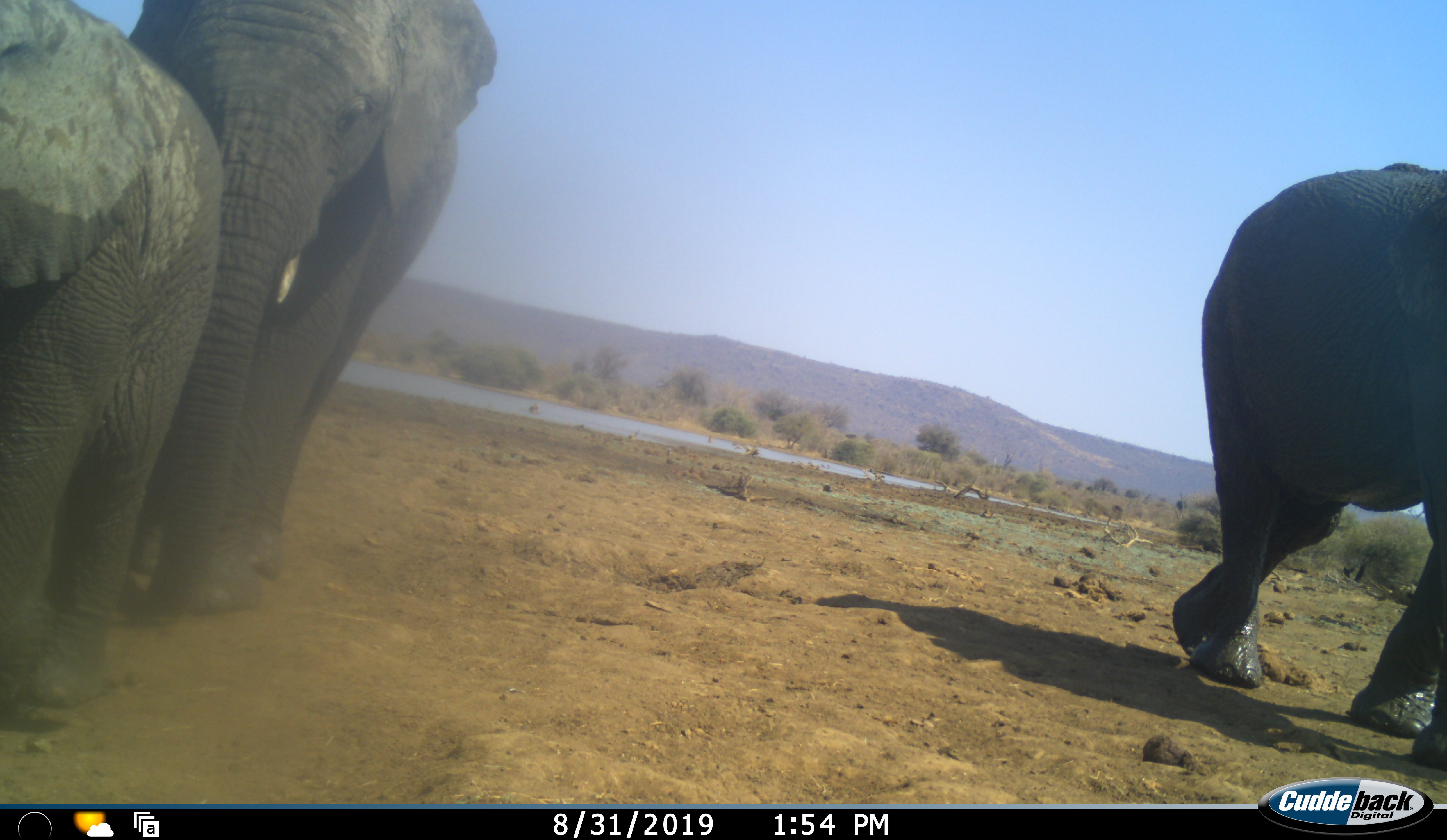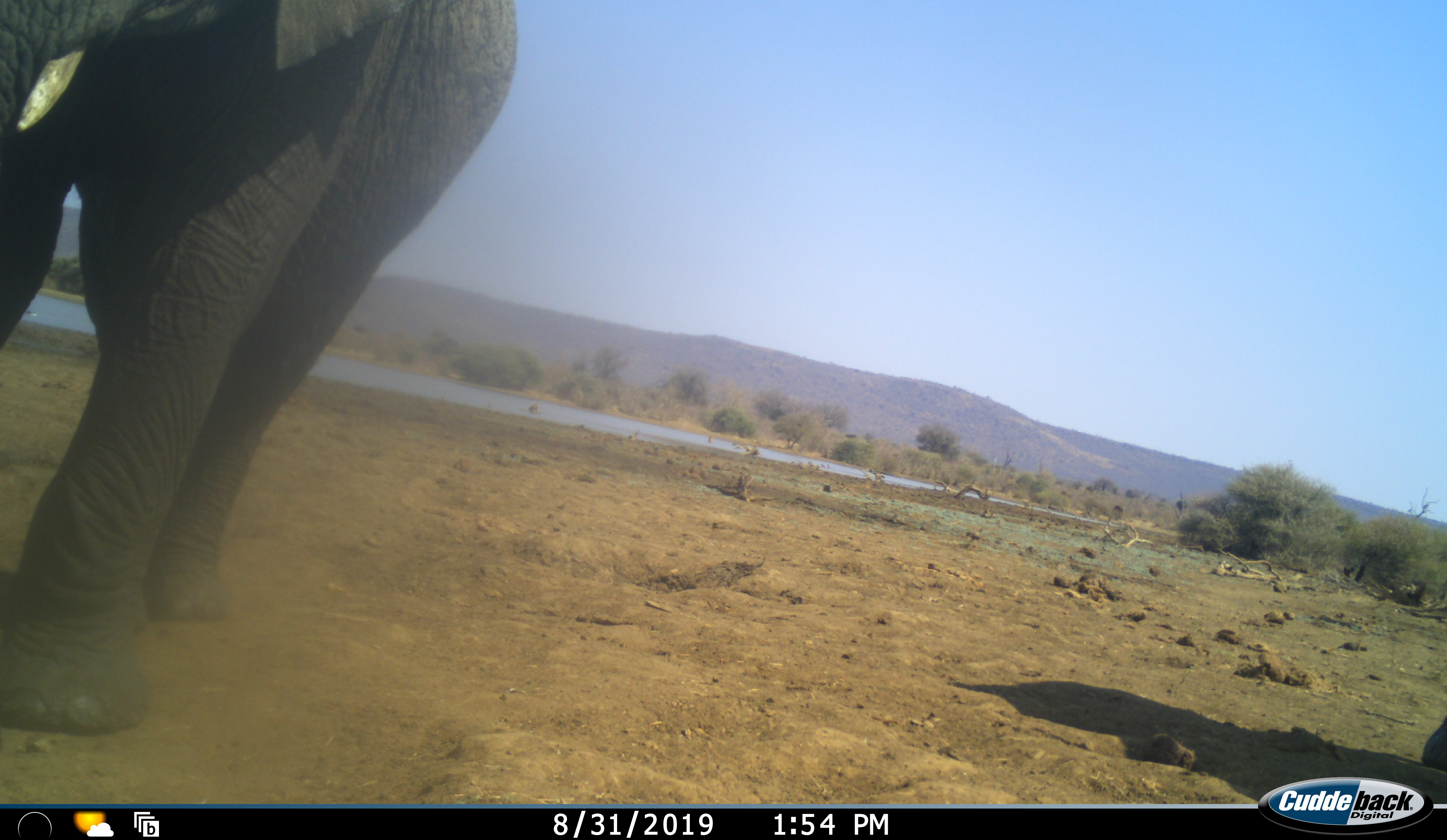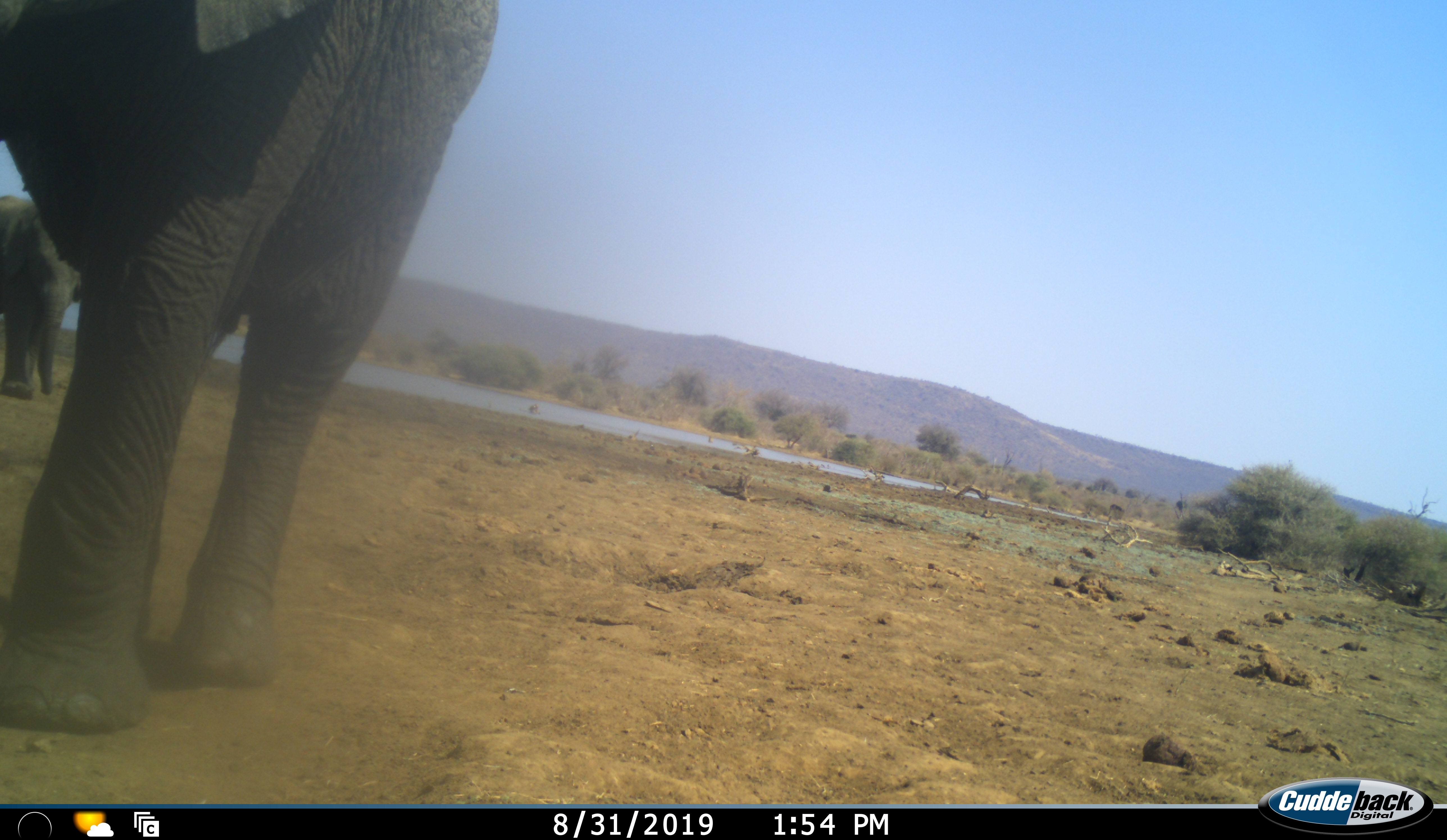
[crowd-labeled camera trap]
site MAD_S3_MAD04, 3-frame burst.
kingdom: Animalia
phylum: Chordata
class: Mammalia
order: Proboscidea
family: Elephantidae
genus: Loxodonta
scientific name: Loxodonta africana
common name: african bush elephant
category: elephant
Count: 4.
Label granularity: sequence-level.